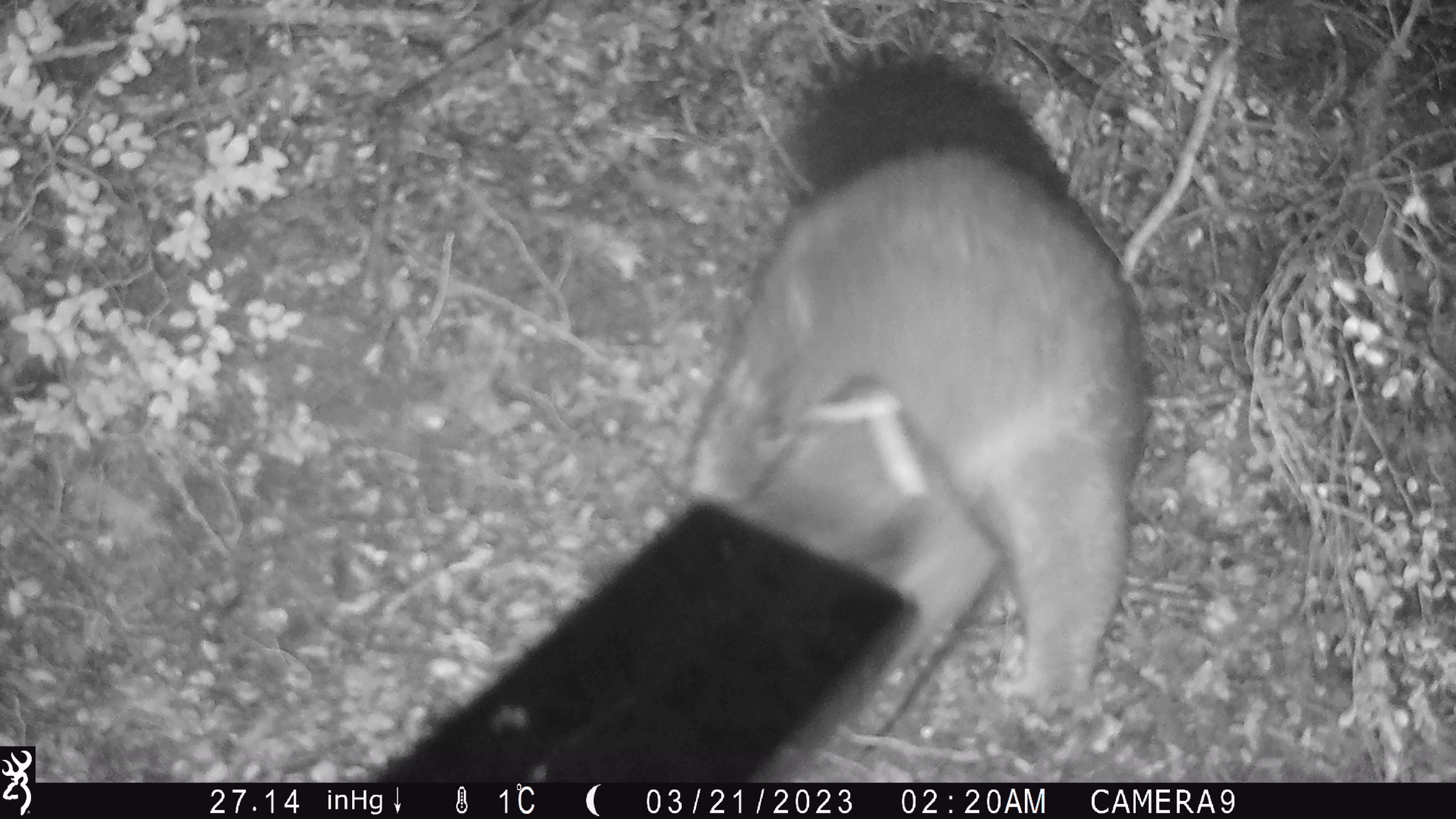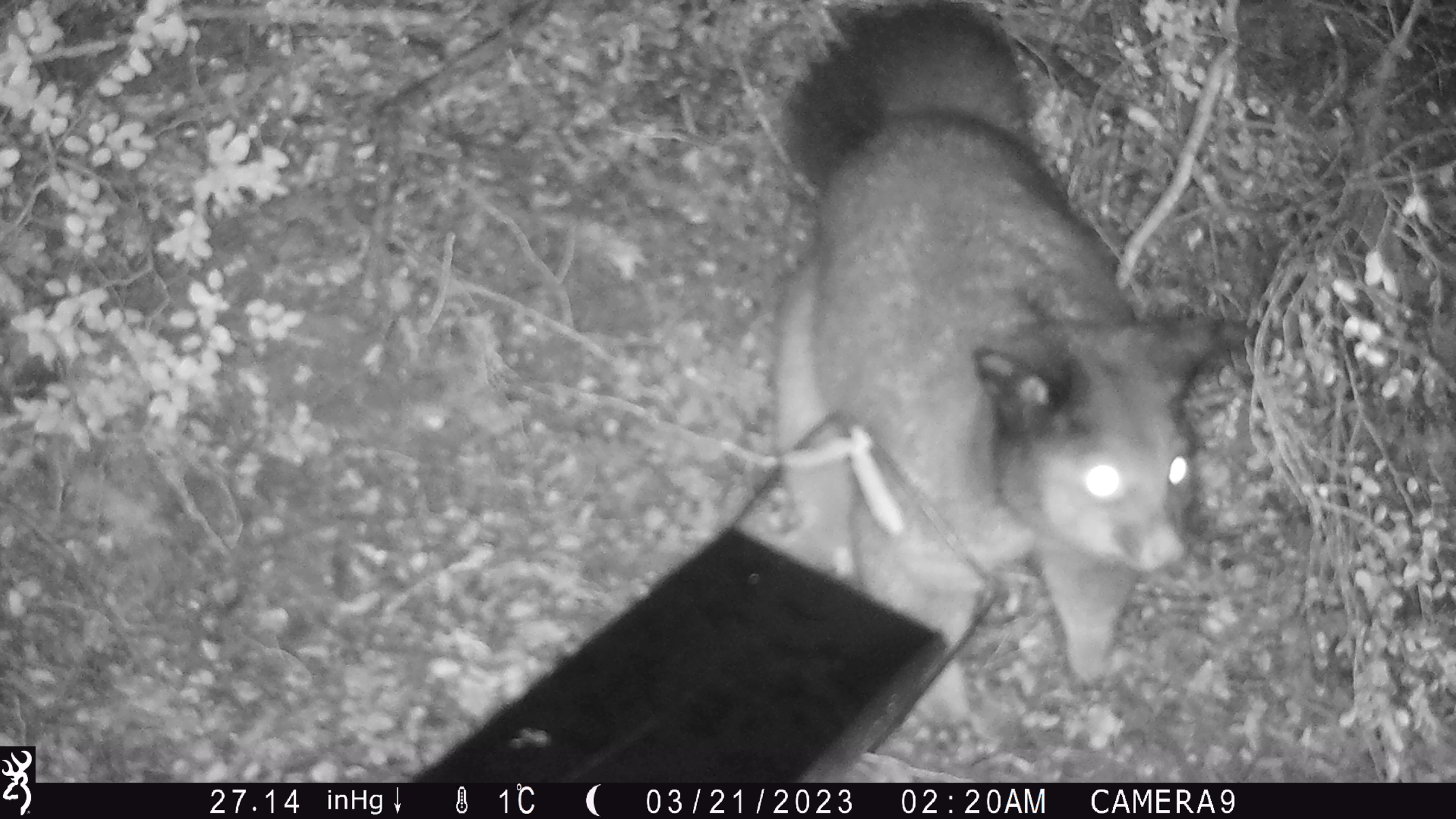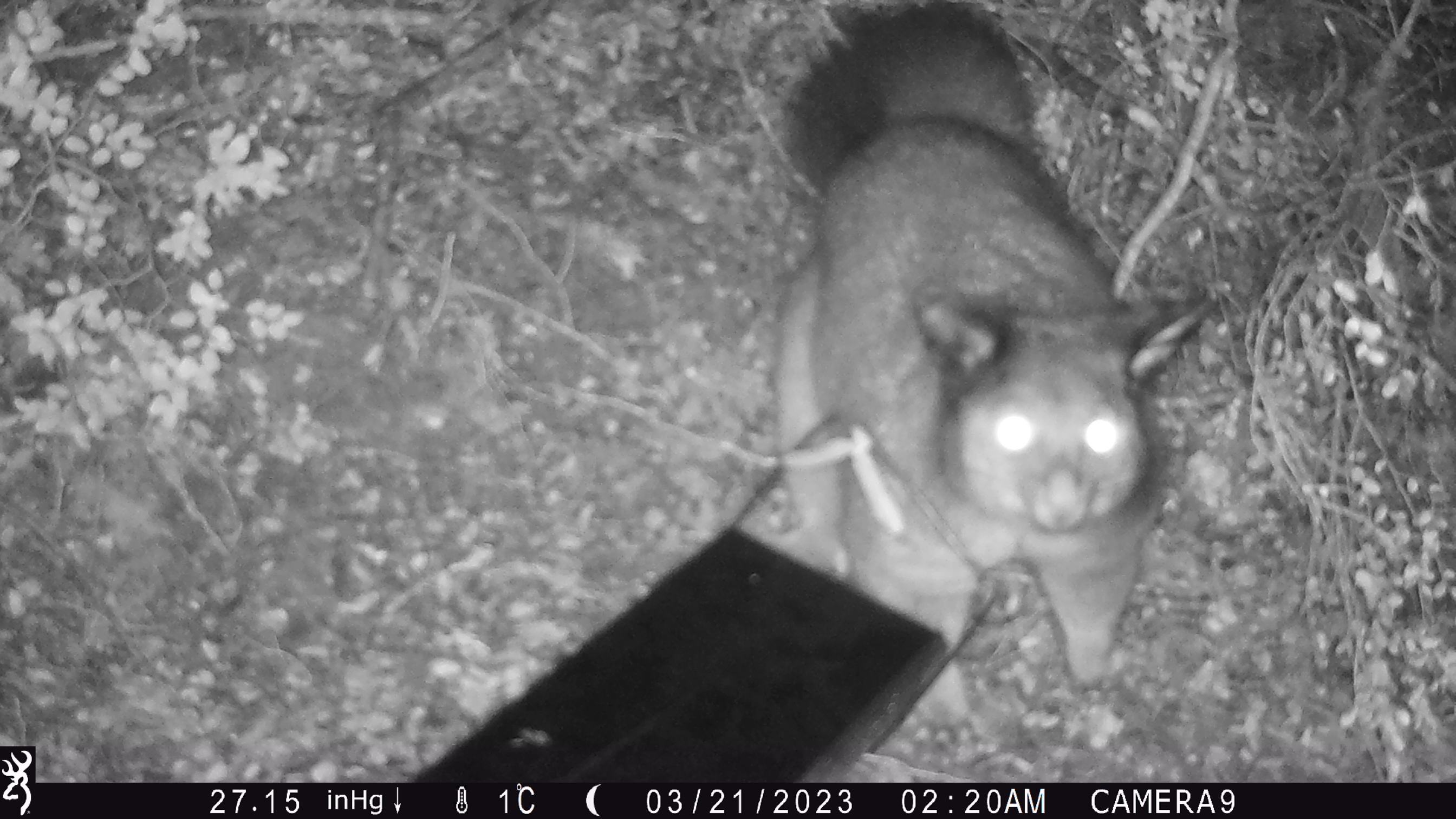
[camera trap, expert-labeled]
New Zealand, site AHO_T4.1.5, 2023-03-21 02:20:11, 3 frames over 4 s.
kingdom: Animalia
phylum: Chordata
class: Mammalia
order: Carnivora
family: Mustelidae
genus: Mustela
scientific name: Mustela erminea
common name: stoat